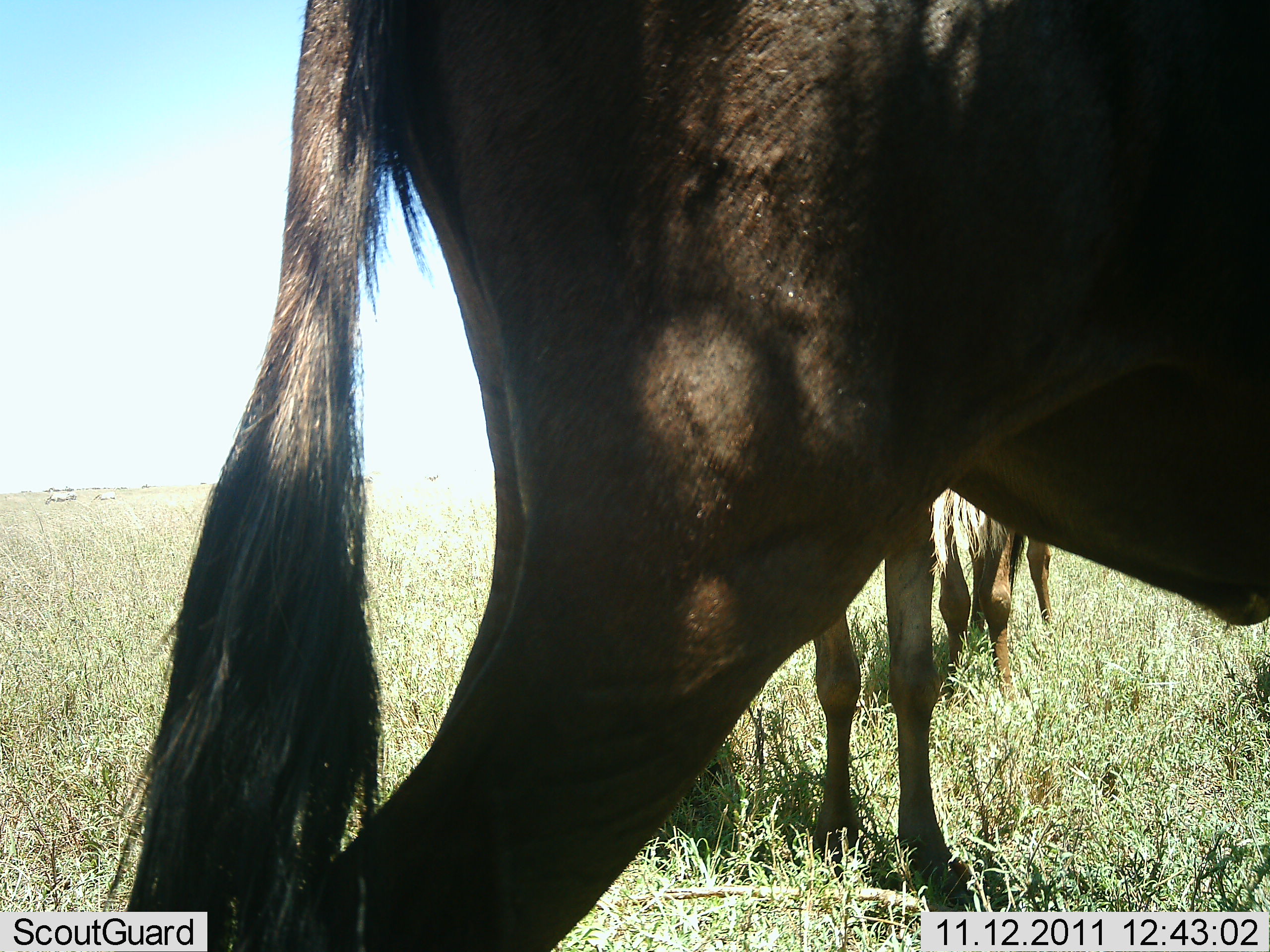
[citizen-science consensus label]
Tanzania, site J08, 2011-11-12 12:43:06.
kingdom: Animalia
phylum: Chordata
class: Mammalia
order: Artiodactyla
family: Bovidae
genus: Connochaetes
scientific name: Connochaetes taurinus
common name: blue wildebeest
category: wildebeest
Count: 3.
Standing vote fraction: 100%.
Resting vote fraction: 0%.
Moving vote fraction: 8%.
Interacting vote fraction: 0%.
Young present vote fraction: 0%.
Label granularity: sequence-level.